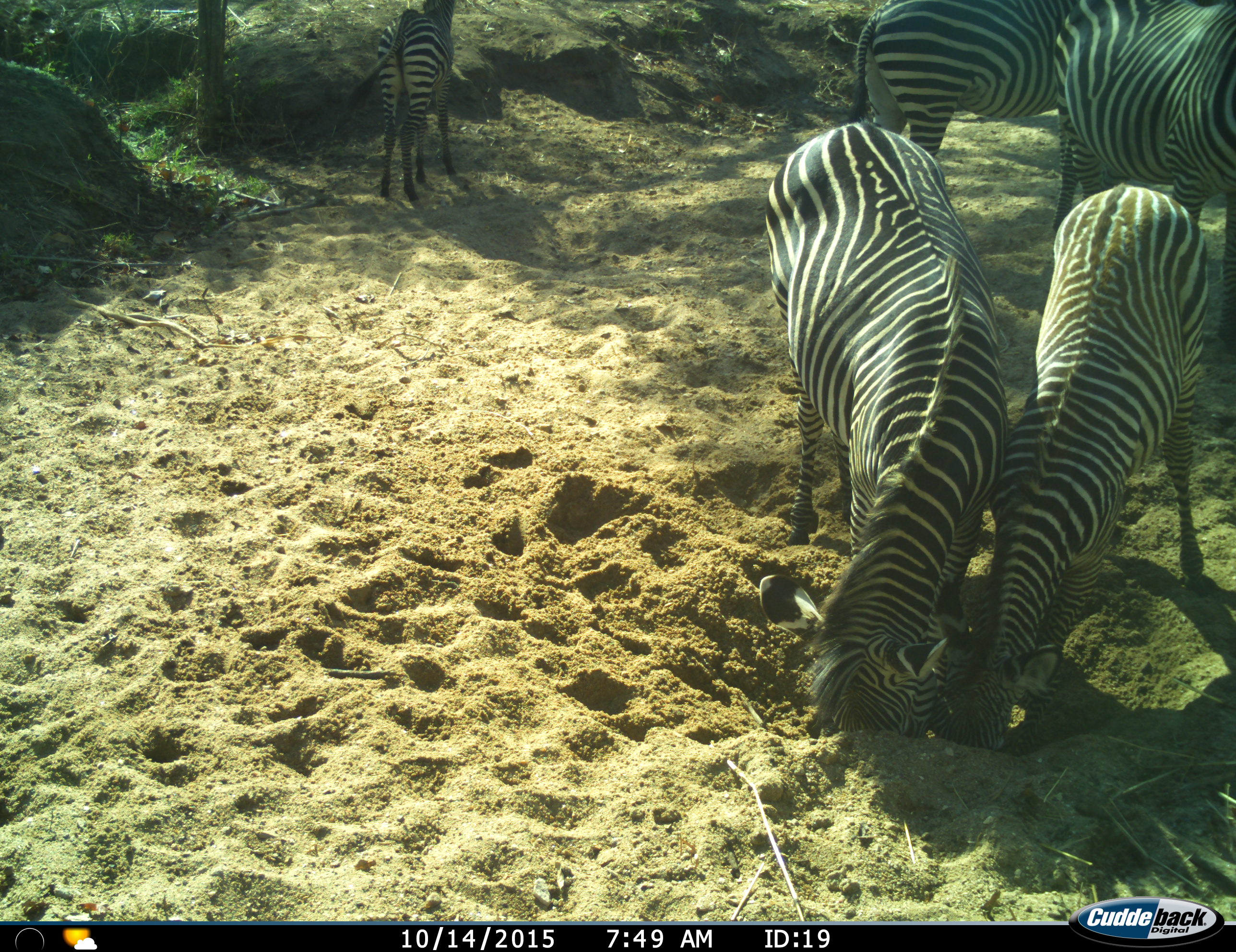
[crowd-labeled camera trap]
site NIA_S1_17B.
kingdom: Animalia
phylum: Chordata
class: Mammalia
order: Perissodactyla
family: Equidae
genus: Equus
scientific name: Equus quagga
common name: plains zebra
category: zebraplains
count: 5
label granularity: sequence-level